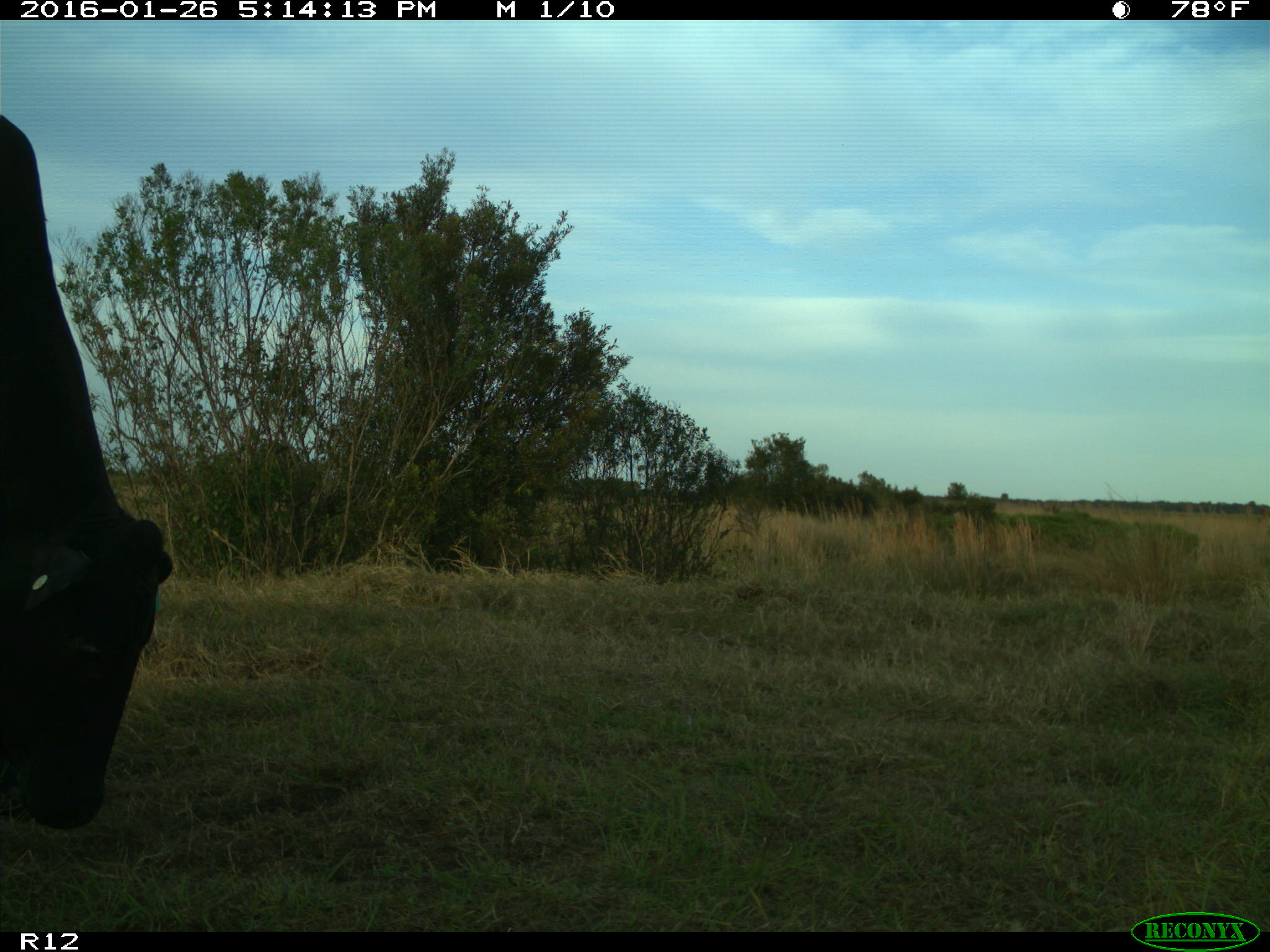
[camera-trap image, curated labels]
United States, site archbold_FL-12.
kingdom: Animalia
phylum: Chordata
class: Mammalia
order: Artiodactyla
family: Bovidae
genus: Bos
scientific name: Bos taurus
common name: domestic cow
Bos taurus (domestic cow).